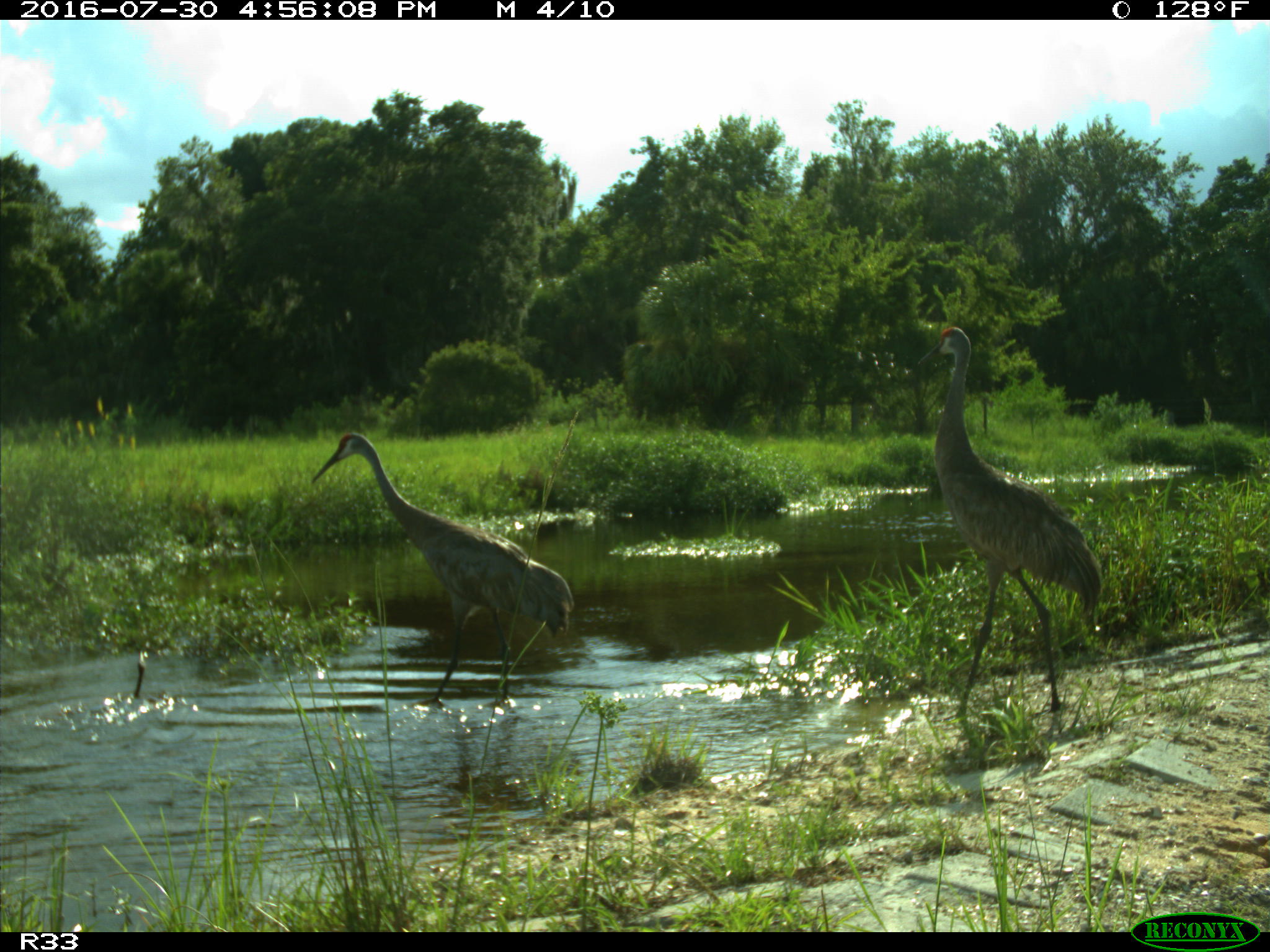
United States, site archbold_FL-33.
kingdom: Animalia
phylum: Chordata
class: Aves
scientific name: Aves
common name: birds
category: unidentified bird